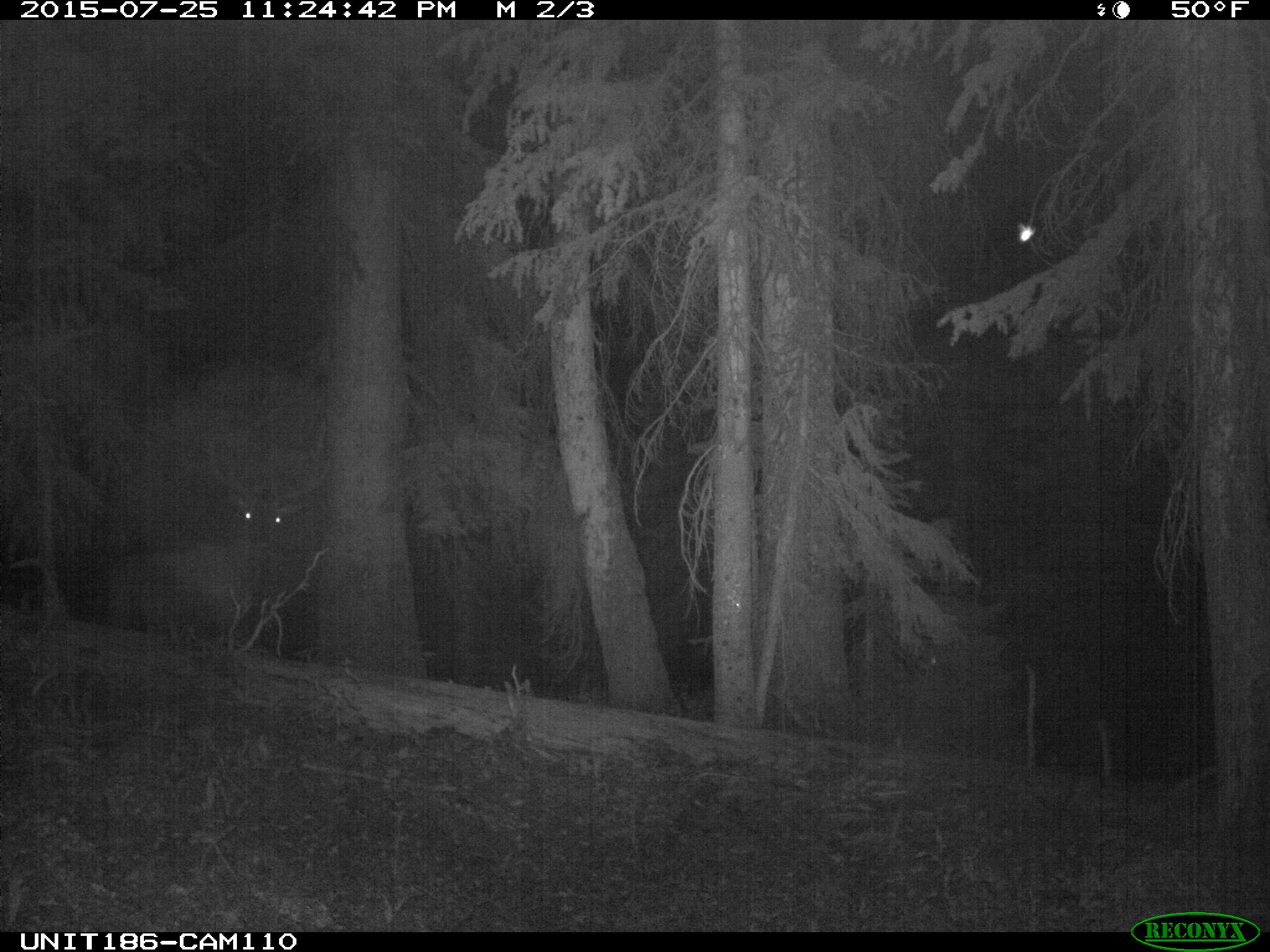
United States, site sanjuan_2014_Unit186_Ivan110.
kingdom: Animalia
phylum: Chordata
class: Mammalia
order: Artiodactyla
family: Cervidae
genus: Cervus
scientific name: Cervus elaphus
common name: red deer